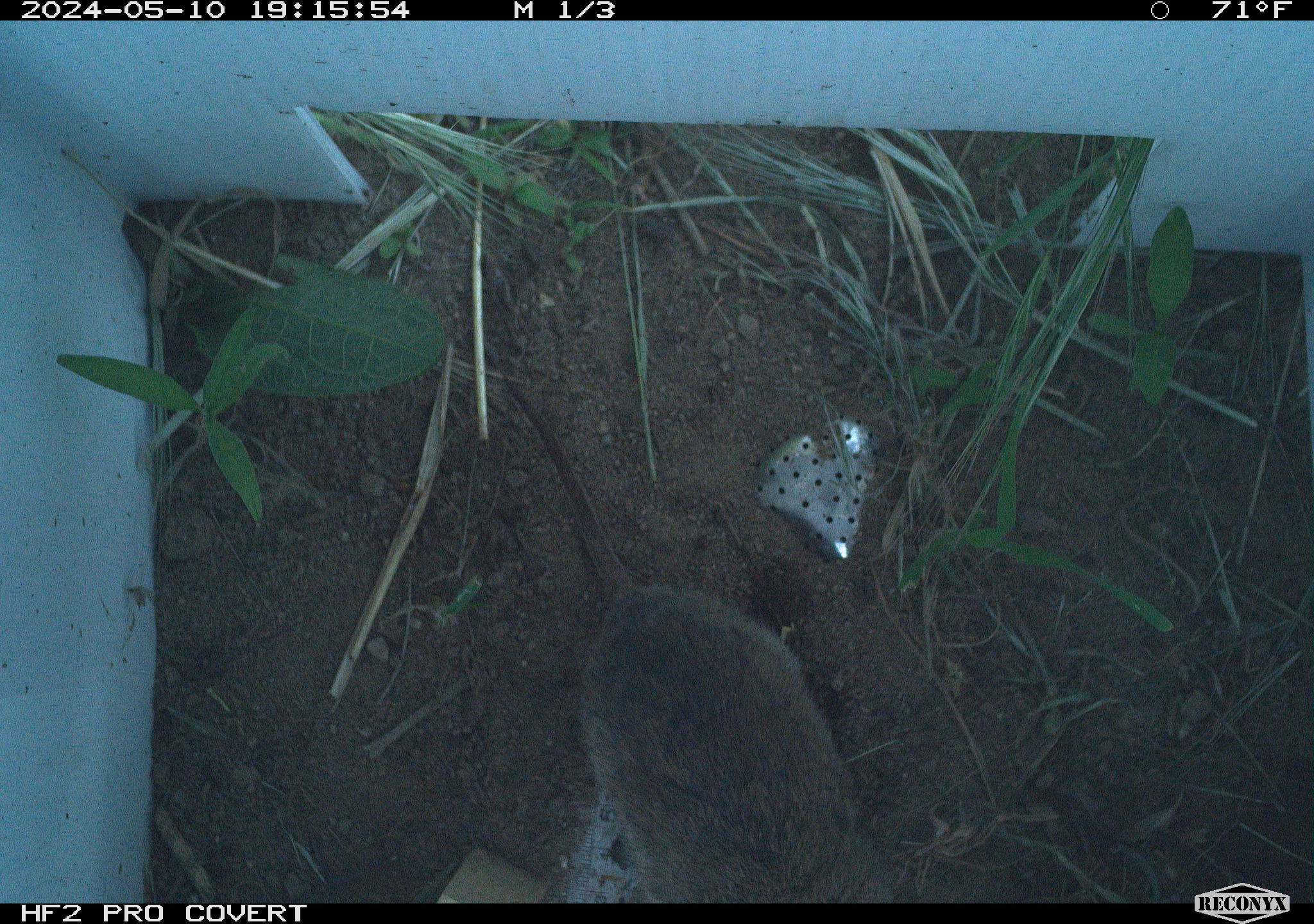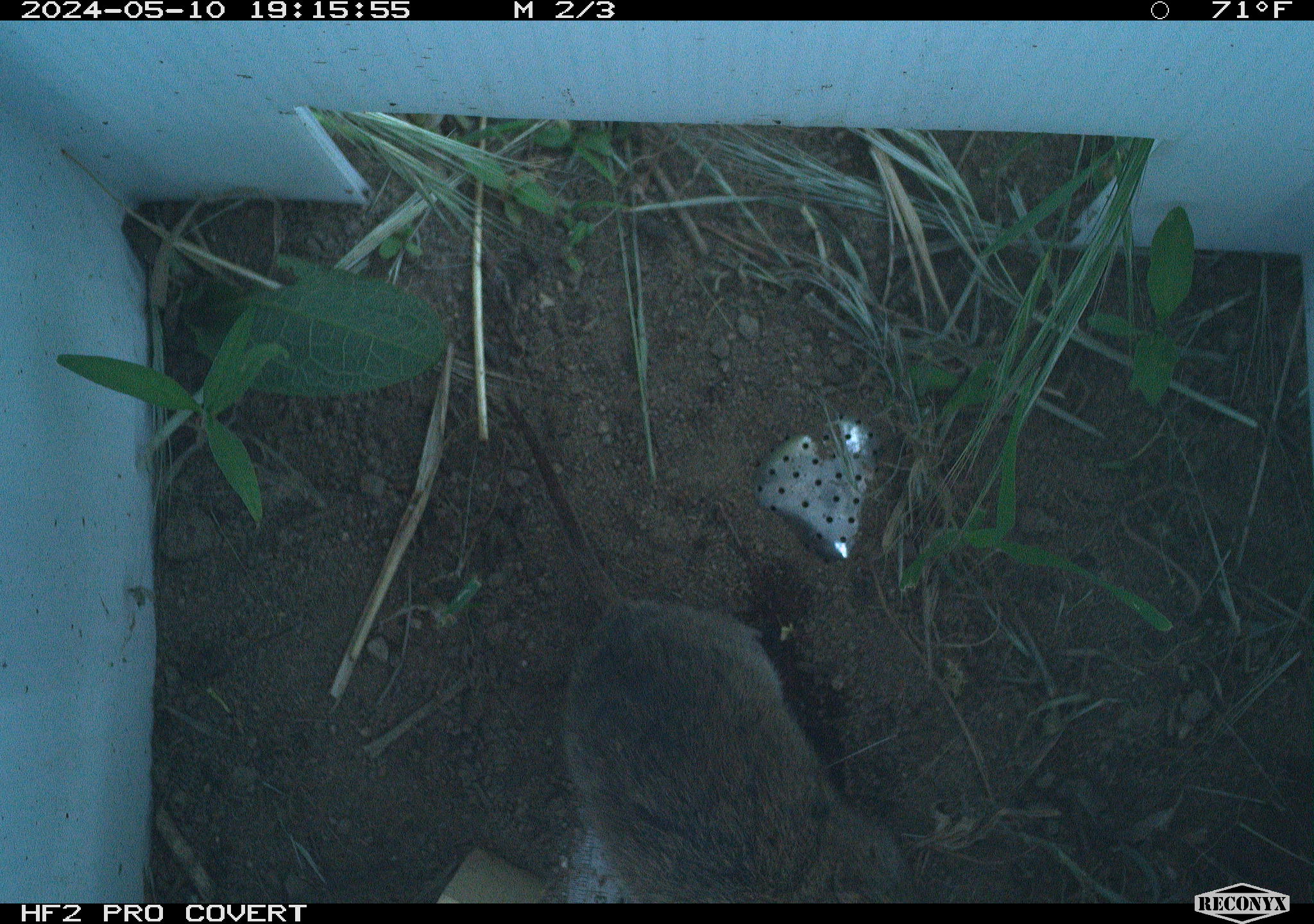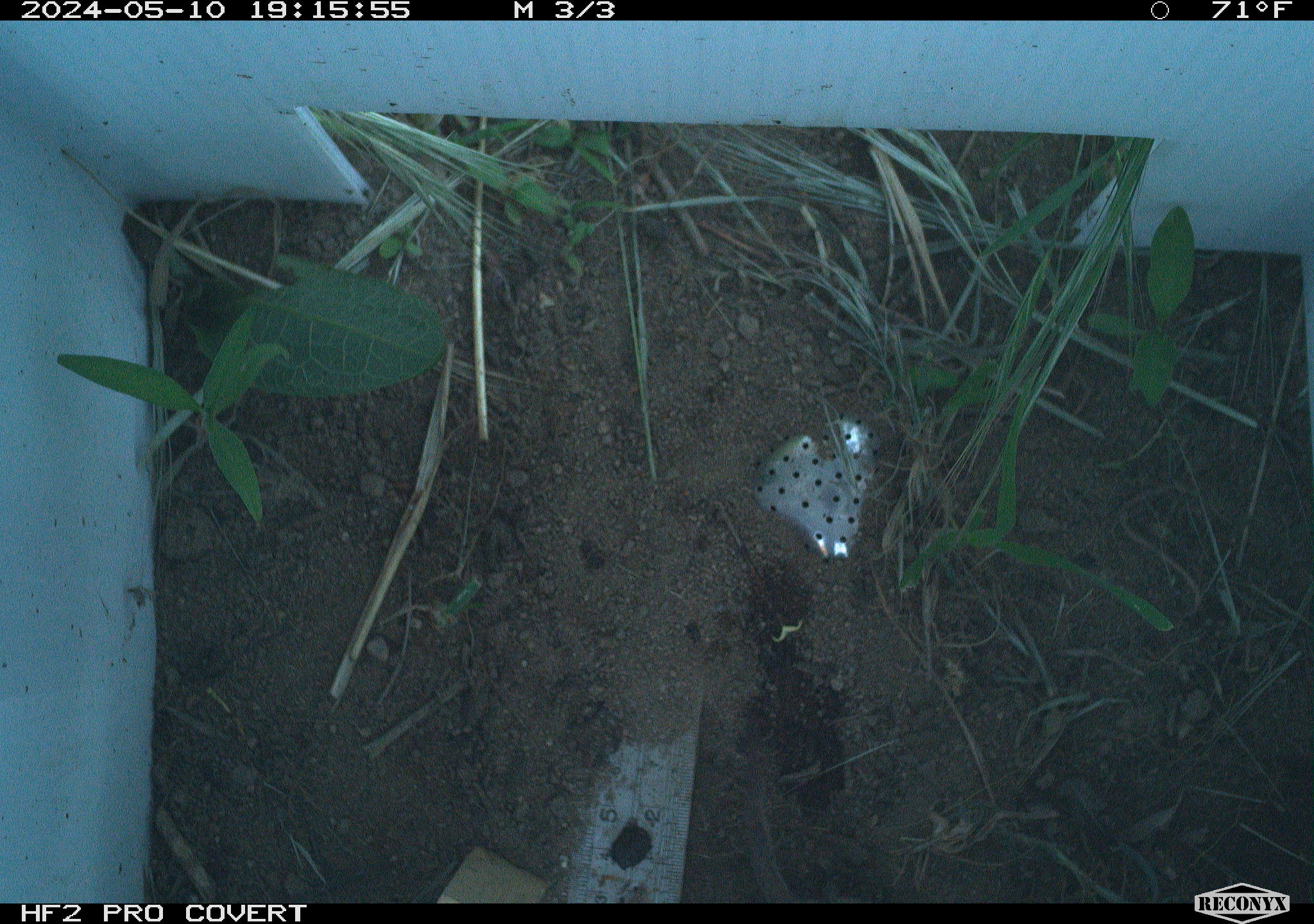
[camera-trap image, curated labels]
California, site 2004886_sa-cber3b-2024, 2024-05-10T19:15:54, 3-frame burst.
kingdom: Animalia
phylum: Chordata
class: Mammalia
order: Rodentia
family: Cricetidae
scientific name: Arvicolinae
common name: voles, lemmings, and muskrats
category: arvicolinae subfamily